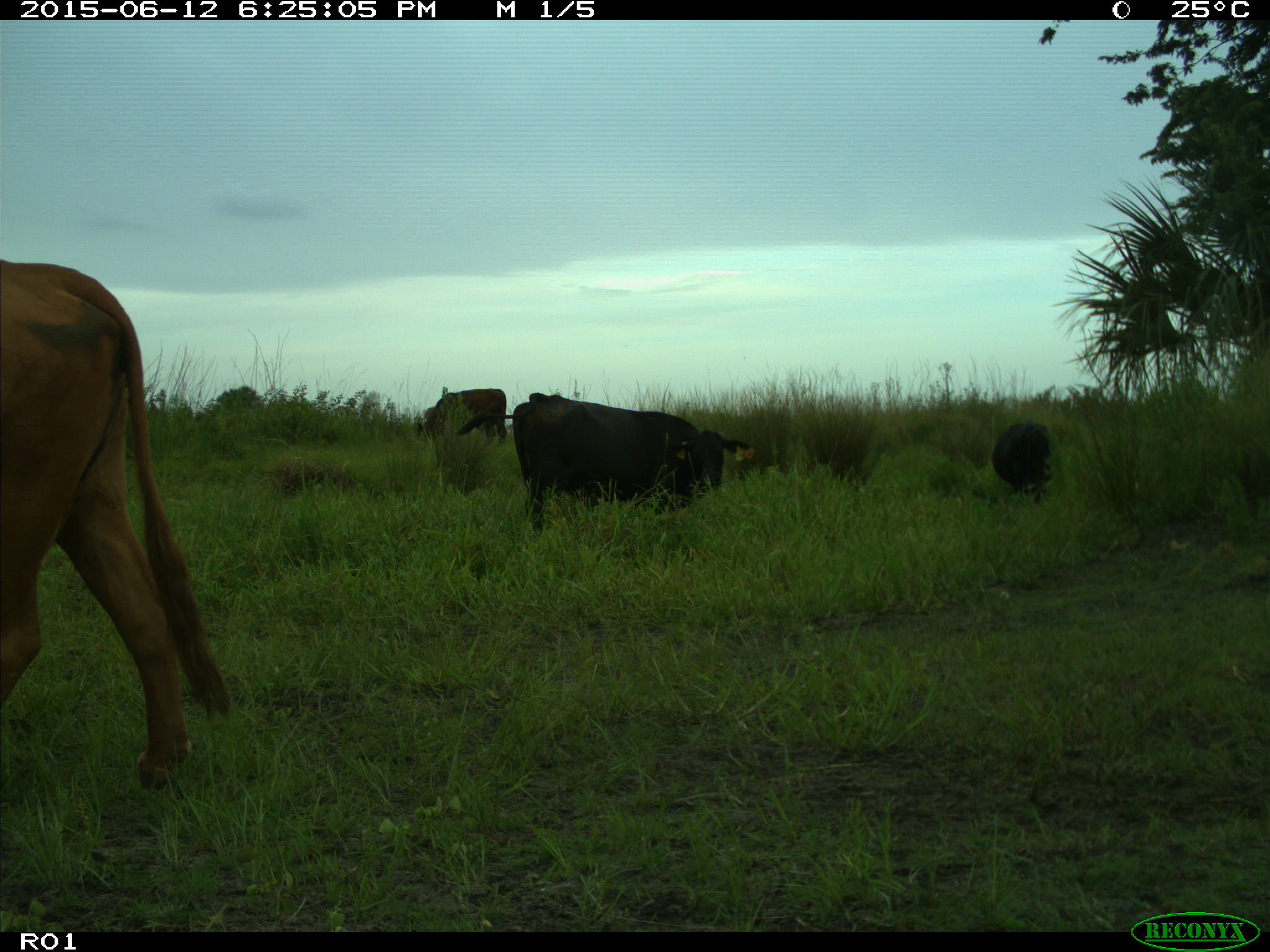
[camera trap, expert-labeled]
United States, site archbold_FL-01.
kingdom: Animalia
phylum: Chordata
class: Mammalia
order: Artiodactyla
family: Bovidae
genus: Bos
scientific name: Bos taurus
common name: domestic cow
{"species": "Bos taurus (domestic cow)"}